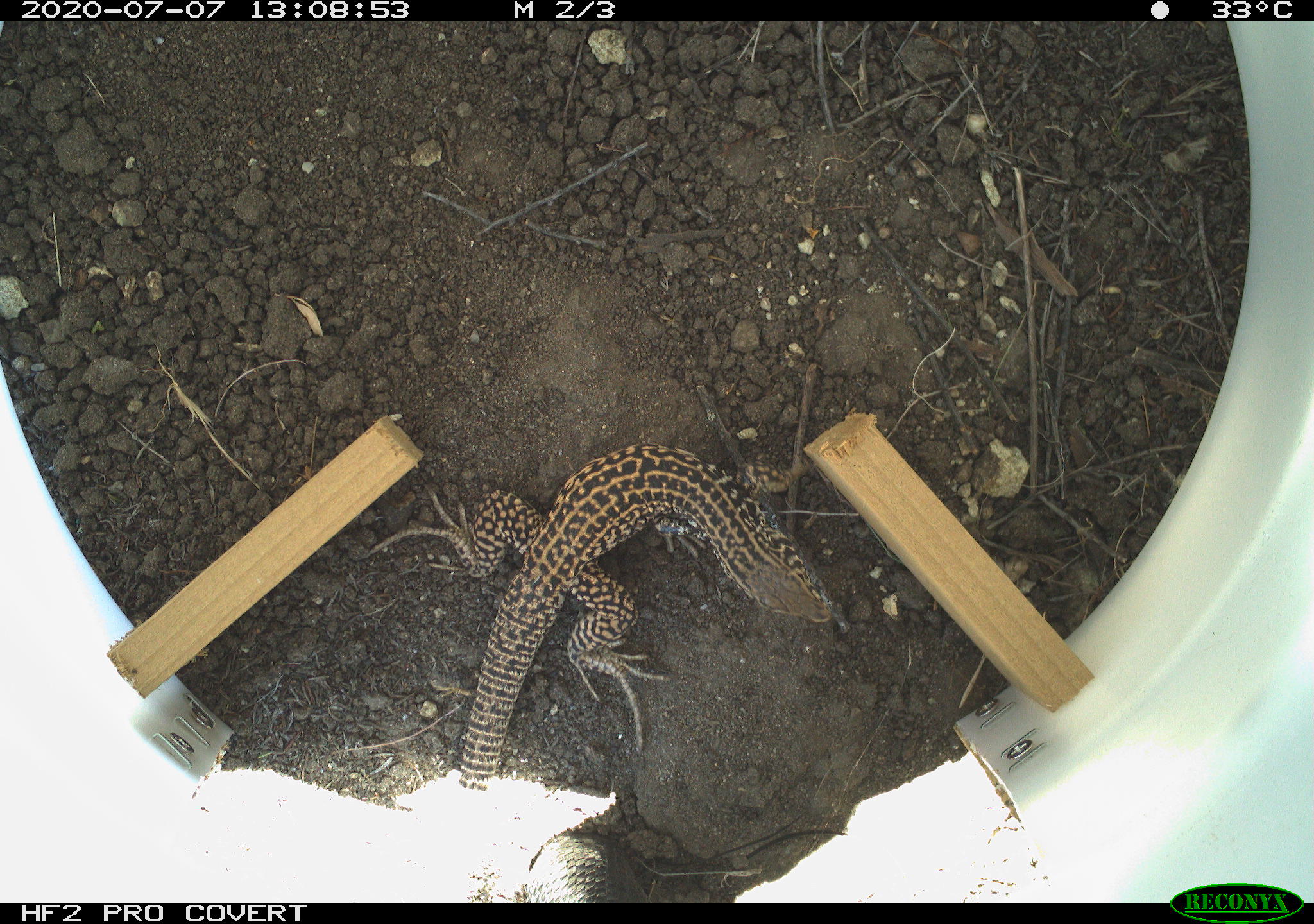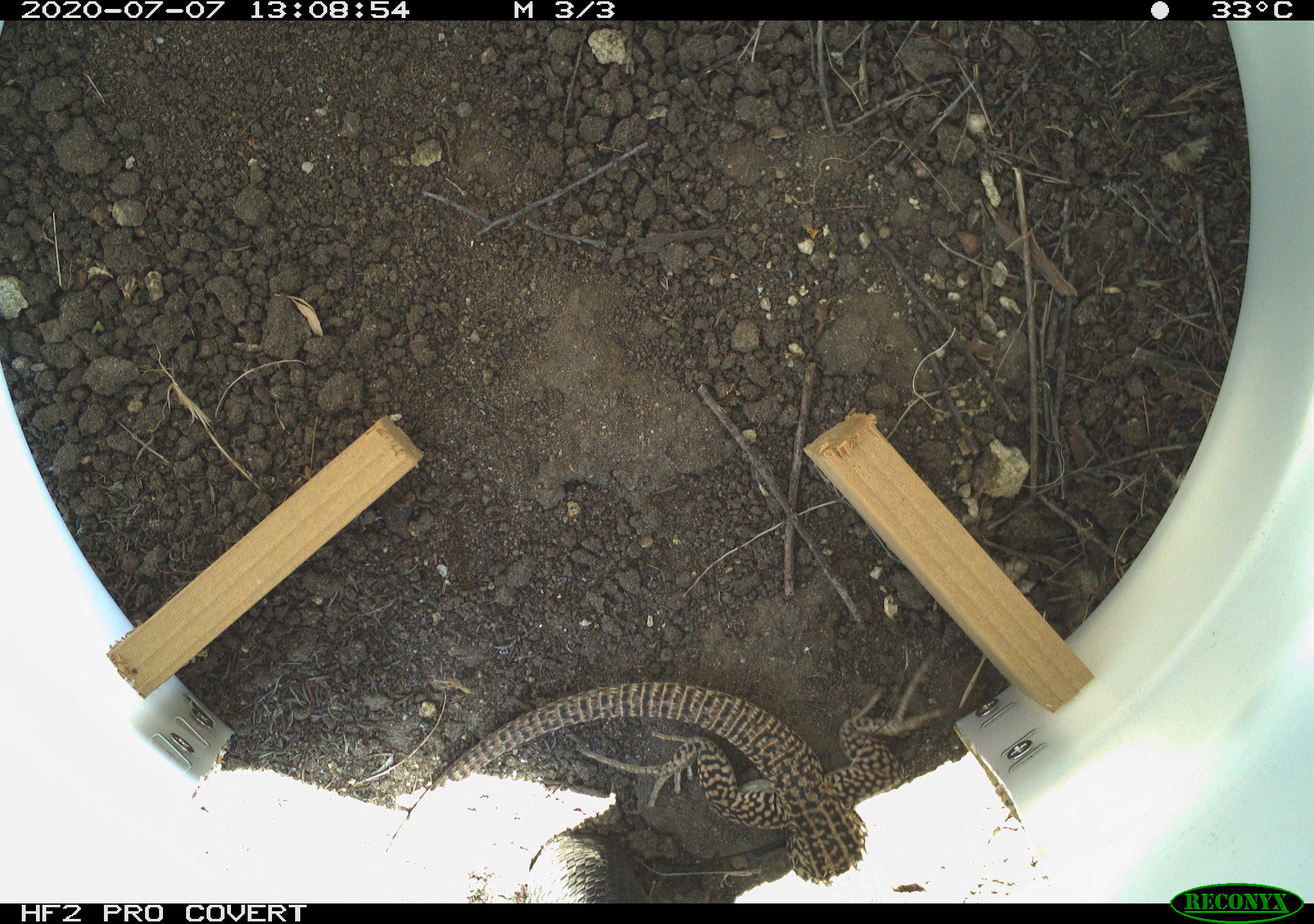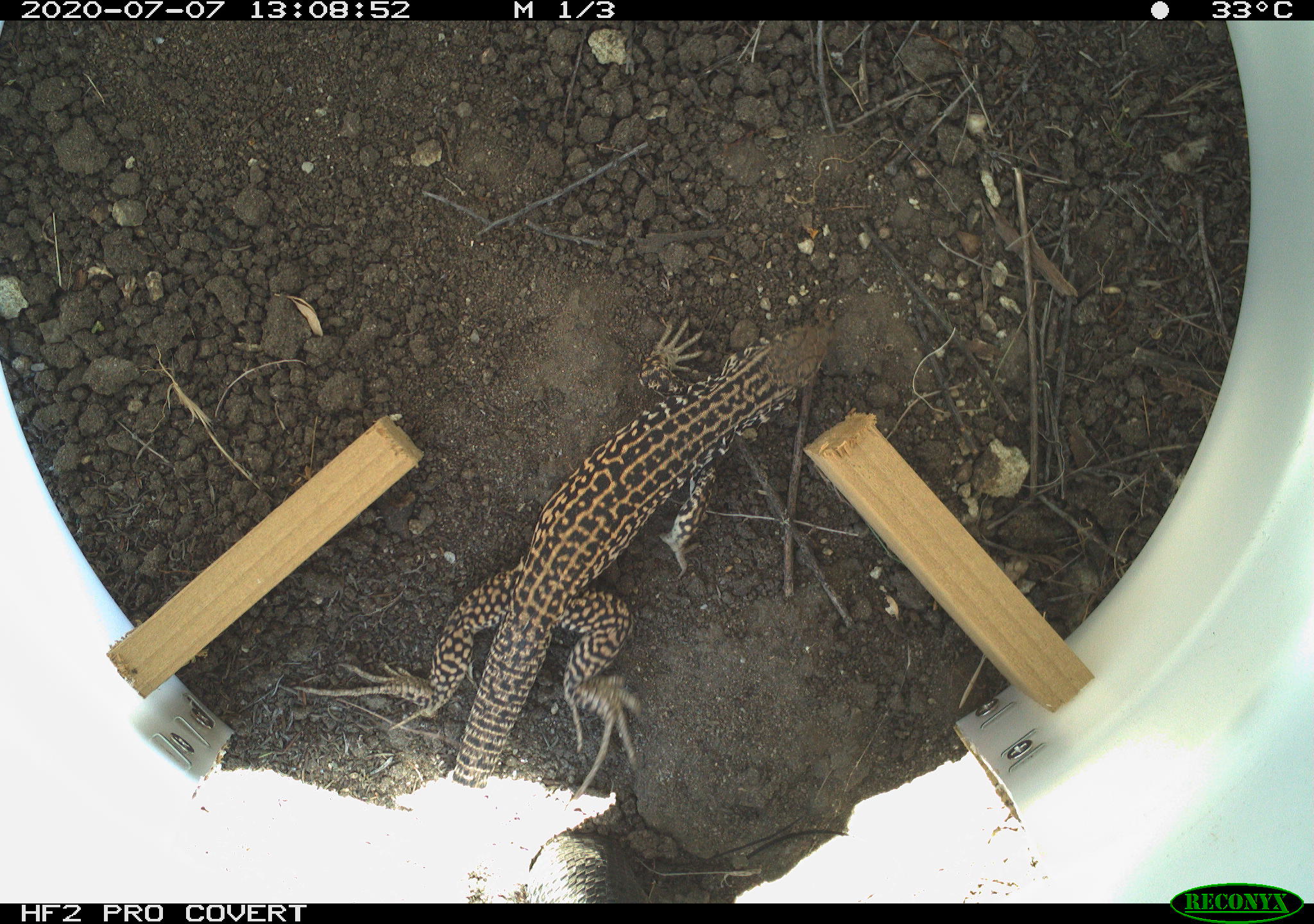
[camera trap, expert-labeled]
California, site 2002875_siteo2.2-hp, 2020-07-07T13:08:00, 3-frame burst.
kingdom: Animalia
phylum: Chordata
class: Reptilia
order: Squamata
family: Teiidae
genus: Aspidoscelis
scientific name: Aspidoscelis tigris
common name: western whiptail